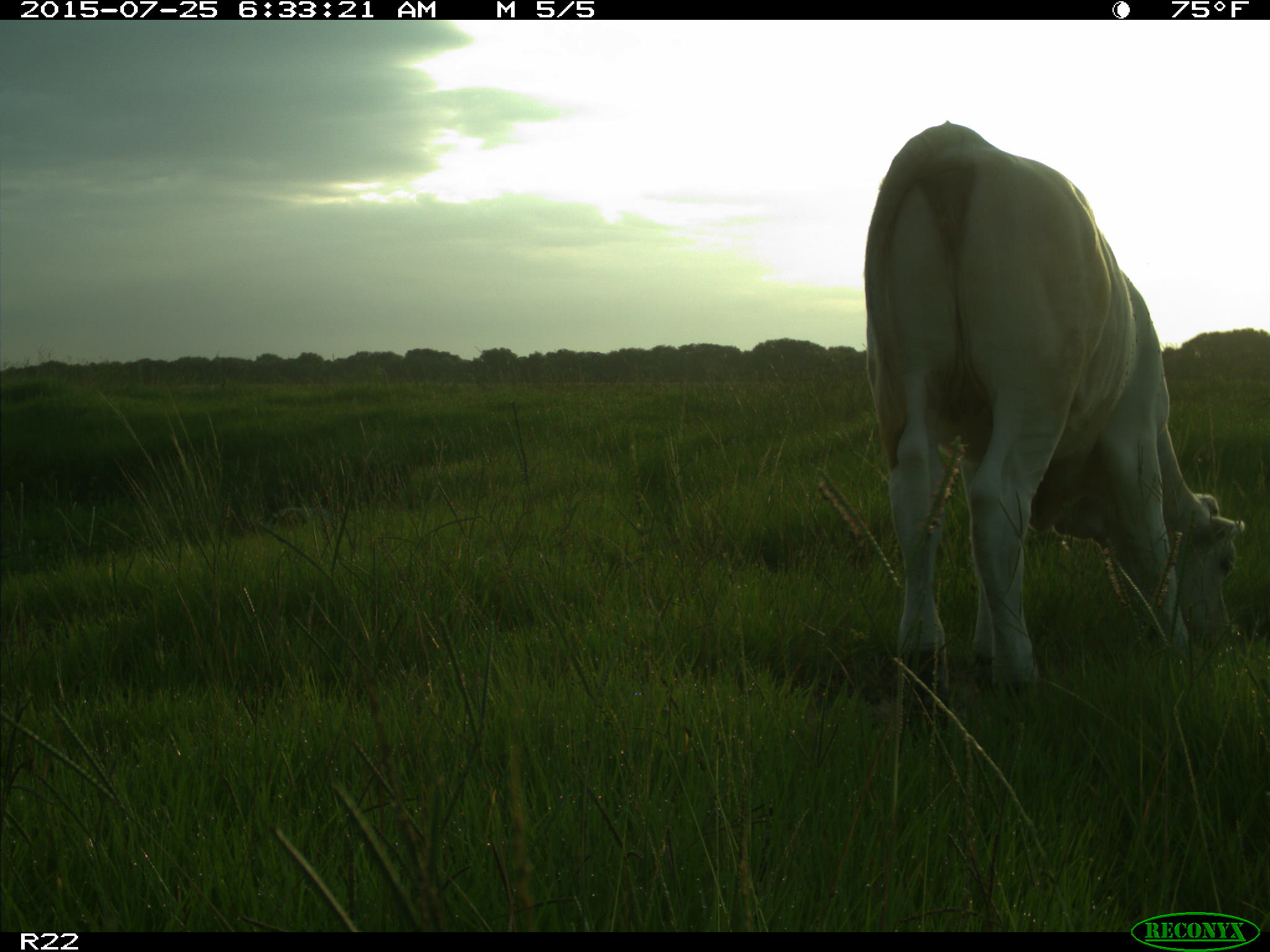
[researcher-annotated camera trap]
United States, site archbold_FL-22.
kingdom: Animalia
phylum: Chordata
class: Mammalia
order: Artiodactyla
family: Bovidae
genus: Bos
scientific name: Bos taurus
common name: domestic cow